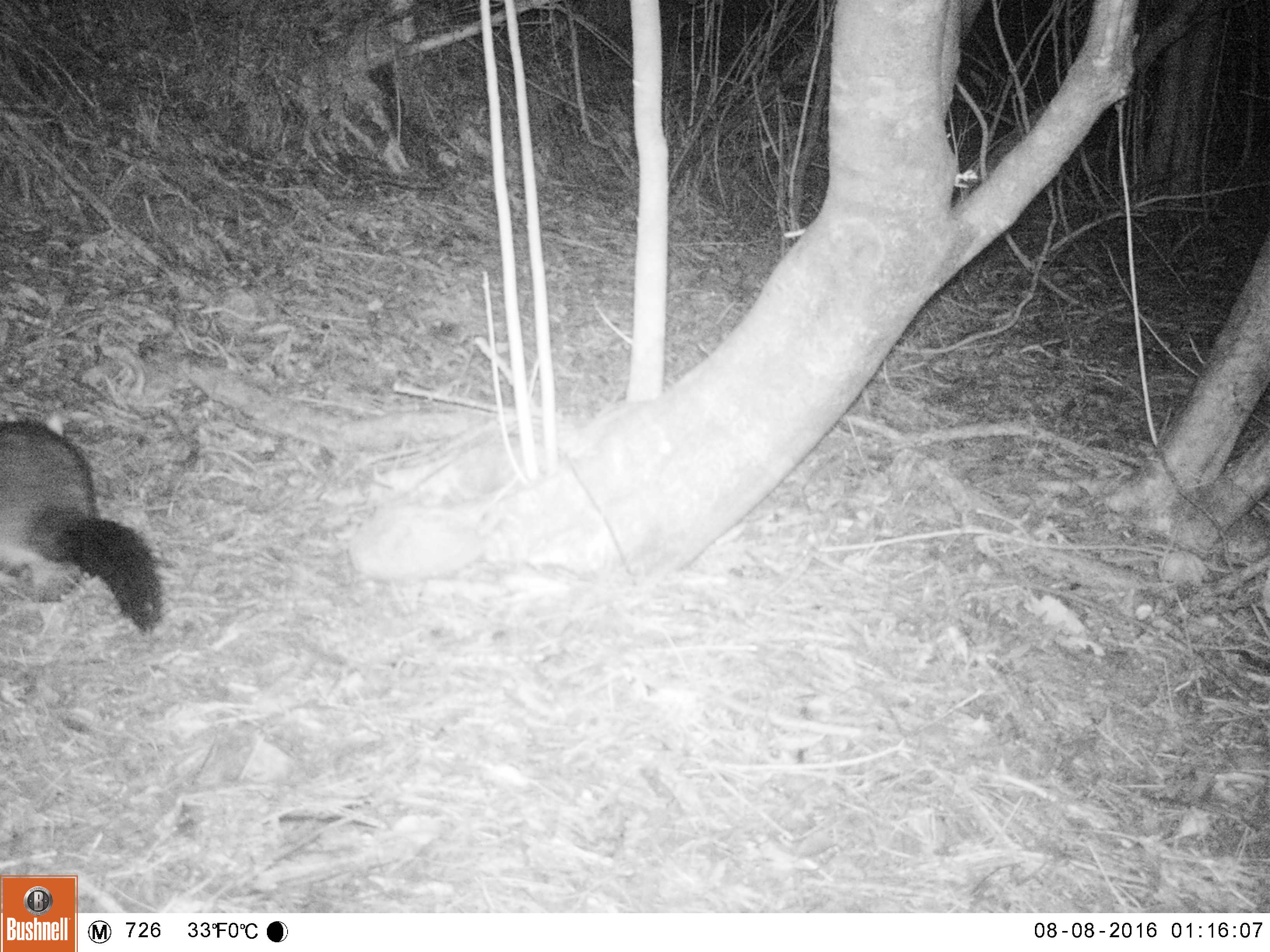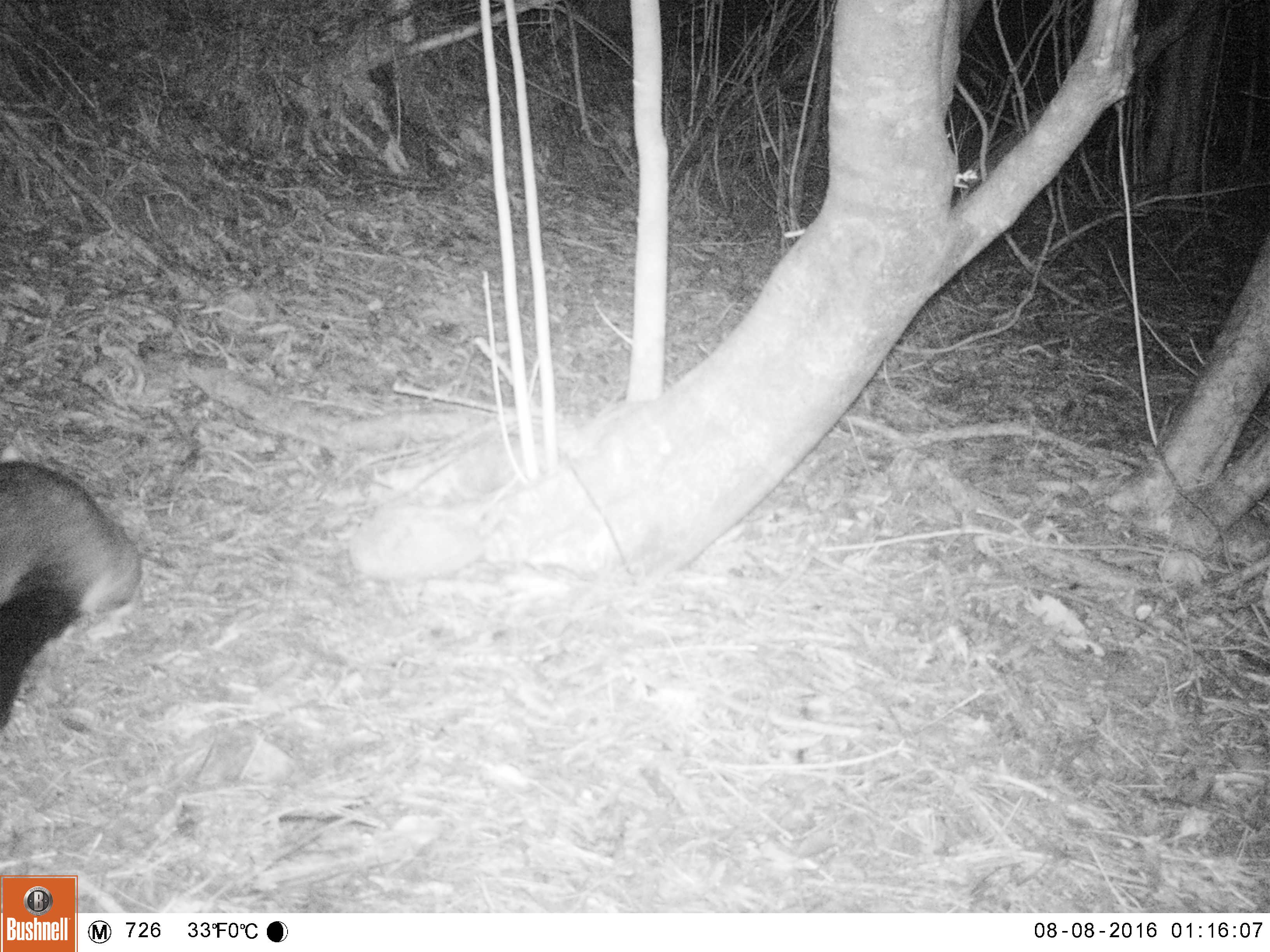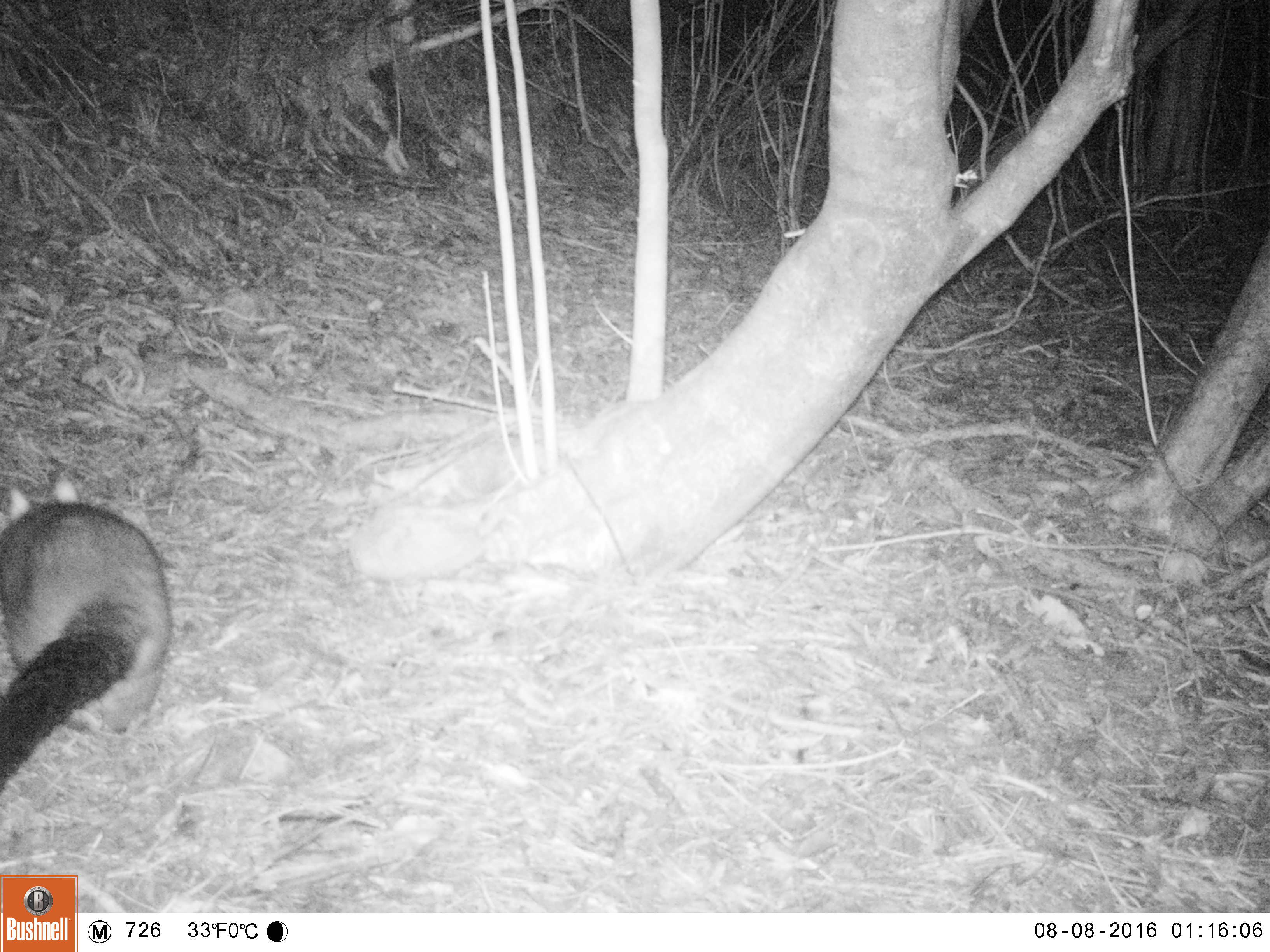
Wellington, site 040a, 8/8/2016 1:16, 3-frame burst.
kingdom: Animalia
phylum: Chordata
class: Mammalia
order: Didelphimorphia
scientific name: Didelphimorphia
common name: possum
Possum (Didelphimorphia).